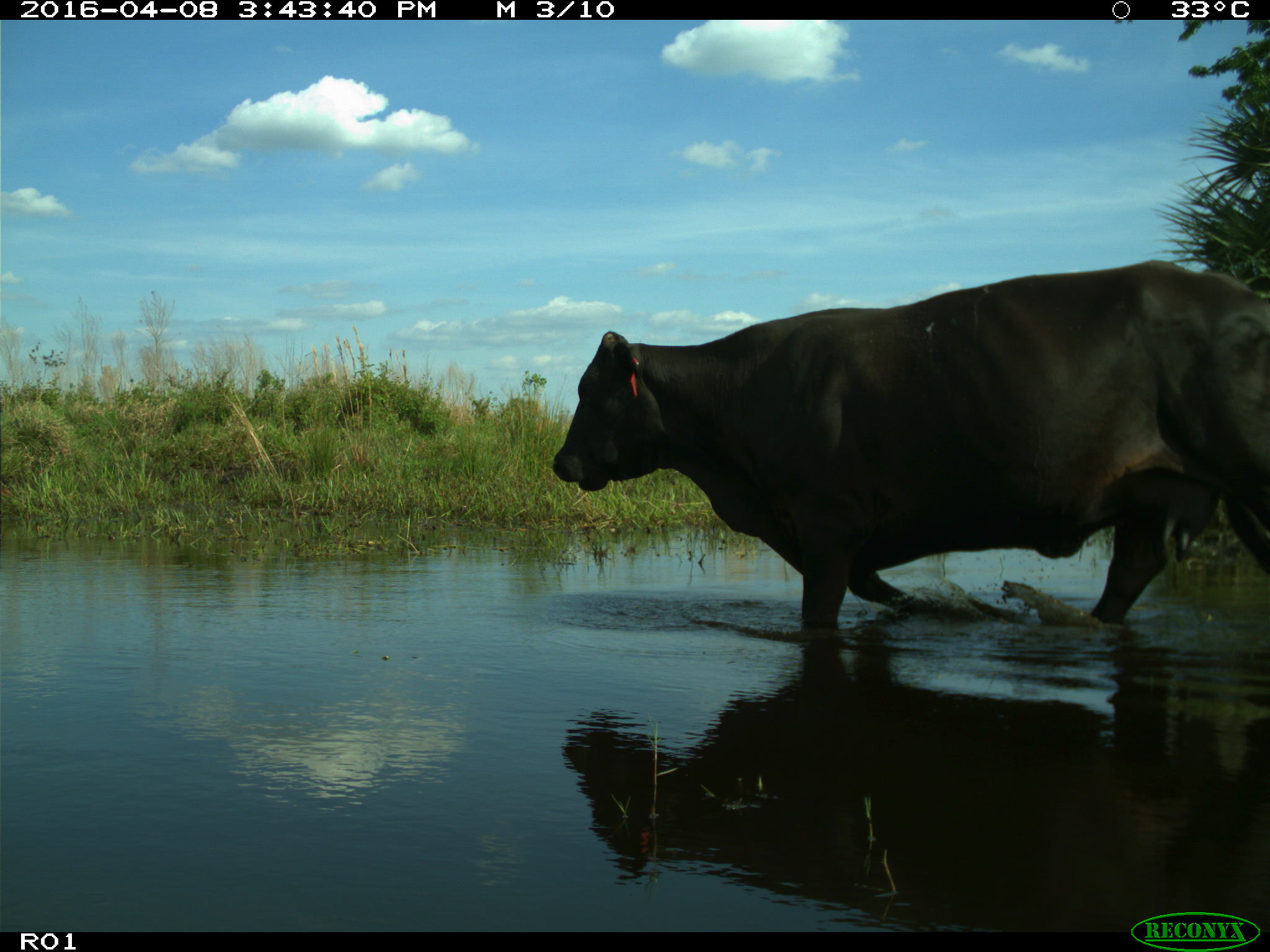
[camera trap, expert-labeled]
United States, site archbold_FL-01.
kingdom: Animalia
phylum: Chordata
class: Mammalia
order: Artiodactyla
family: Bovidae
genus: Bos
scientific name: Bos taurus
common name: domestic cow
Bos taurus (domestic cow).